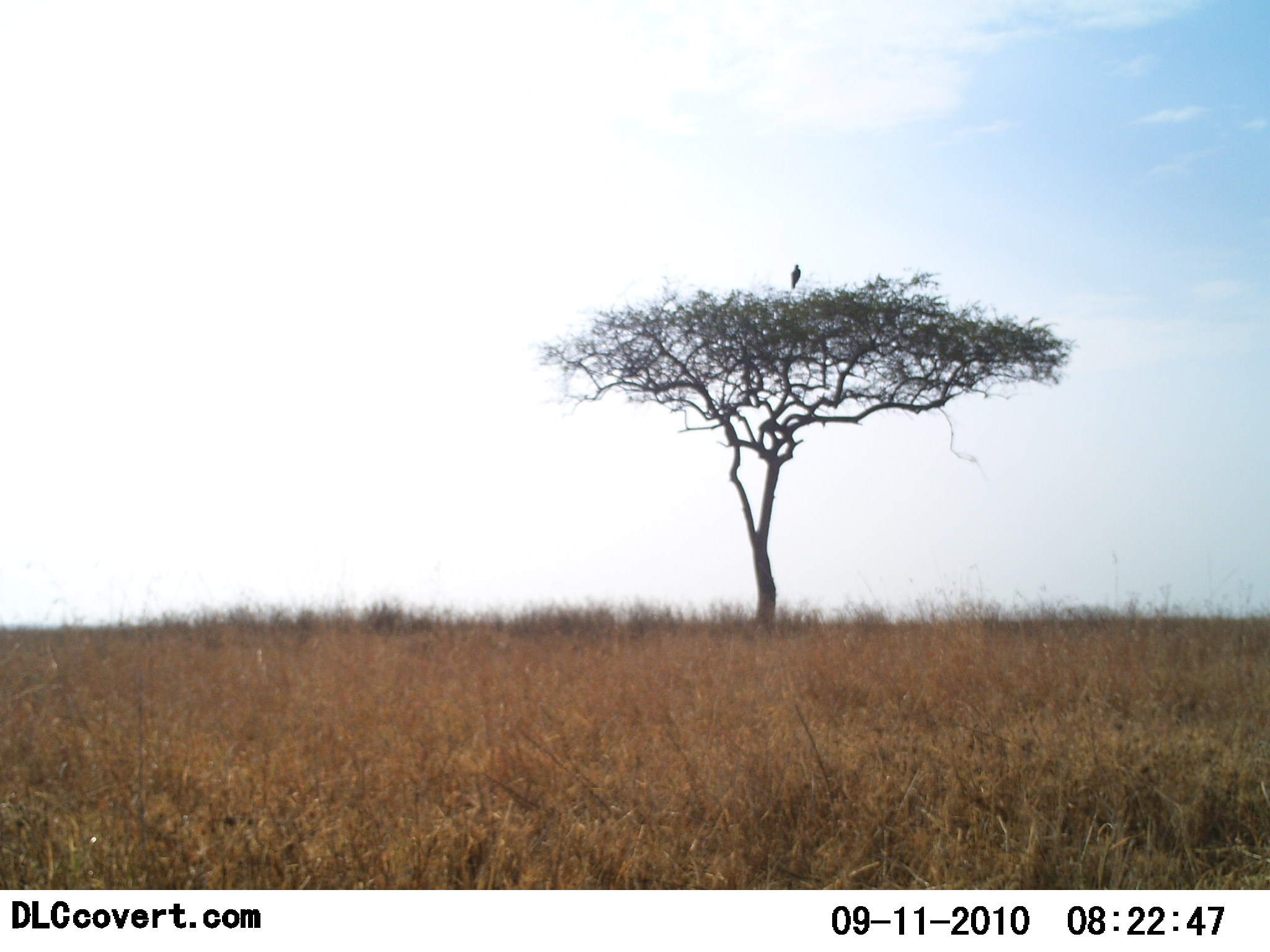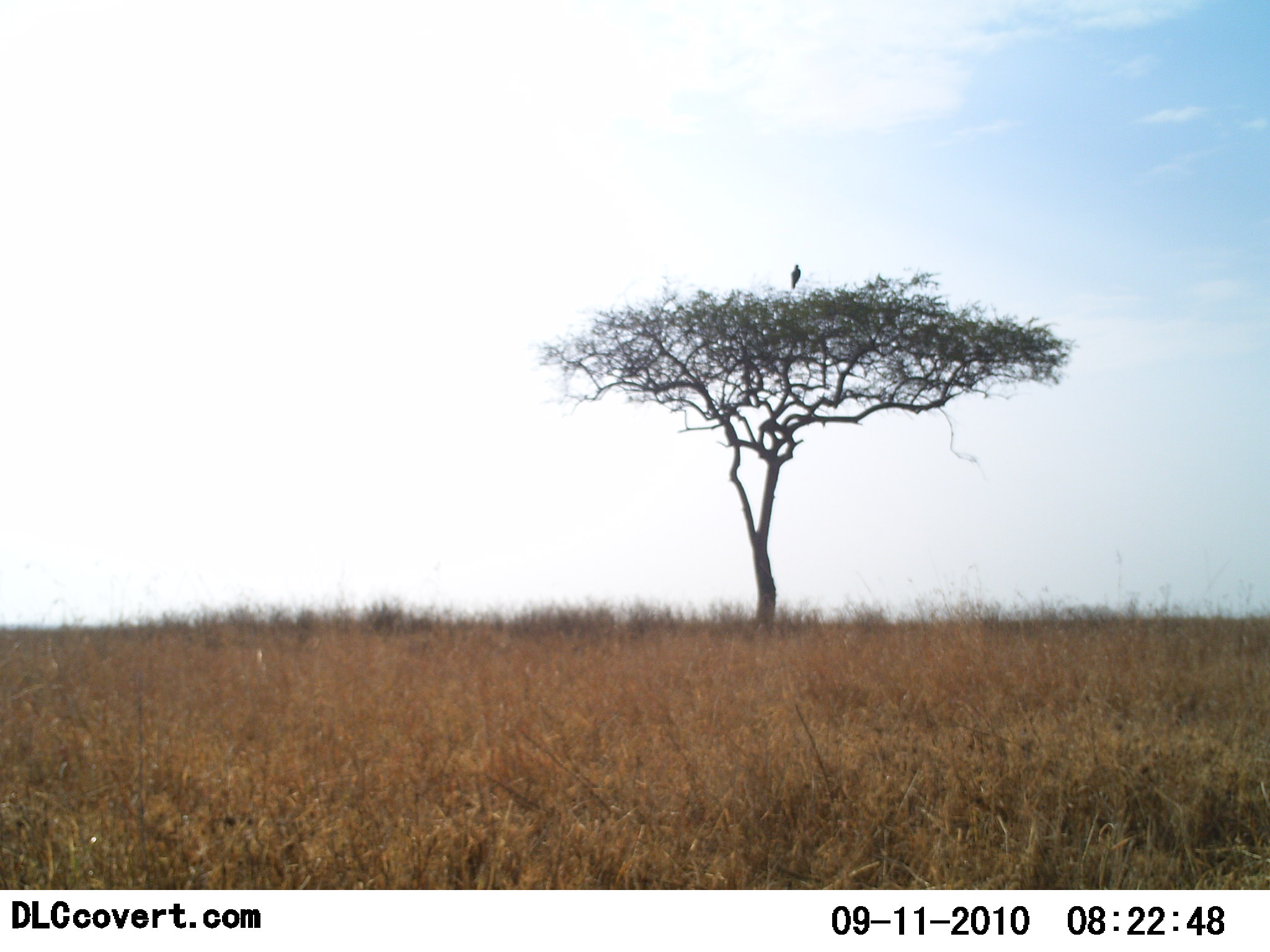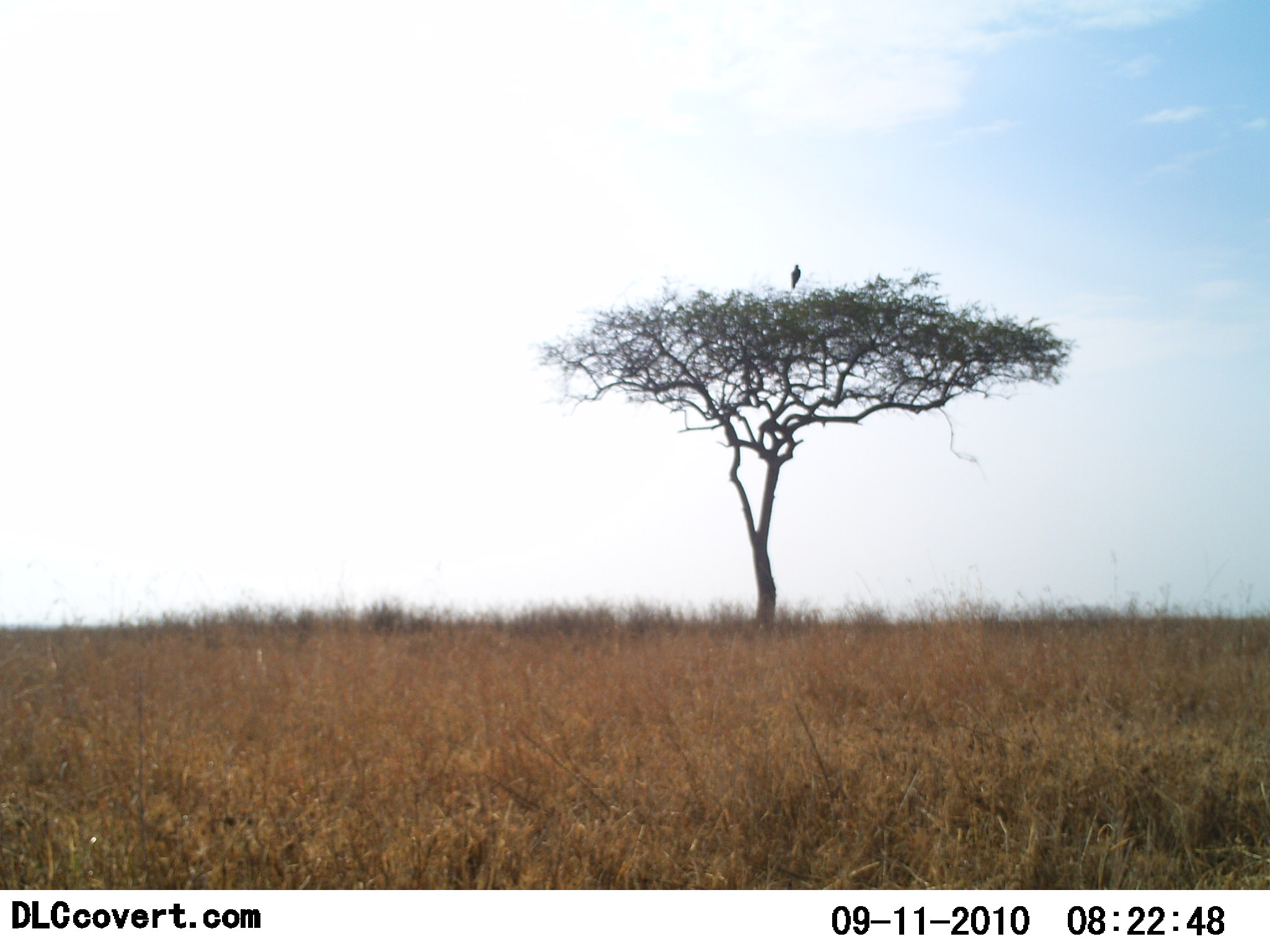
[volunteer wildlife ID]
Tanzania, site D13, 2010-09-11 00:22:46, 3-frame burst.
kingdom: Animalia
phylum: Chordata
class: Aves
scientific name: Aves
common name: bird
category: otherbird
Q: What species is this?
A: Otherbird (bird) (Aves).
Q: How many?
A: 1.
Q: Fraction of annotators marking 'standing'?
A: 29%.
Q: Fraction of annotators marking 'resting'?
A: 79%.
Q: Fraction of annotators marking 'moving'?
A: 0%.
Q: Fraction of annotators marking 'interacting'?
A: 0%.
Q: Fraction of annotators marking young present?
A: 0%.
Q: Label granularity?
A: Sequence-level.